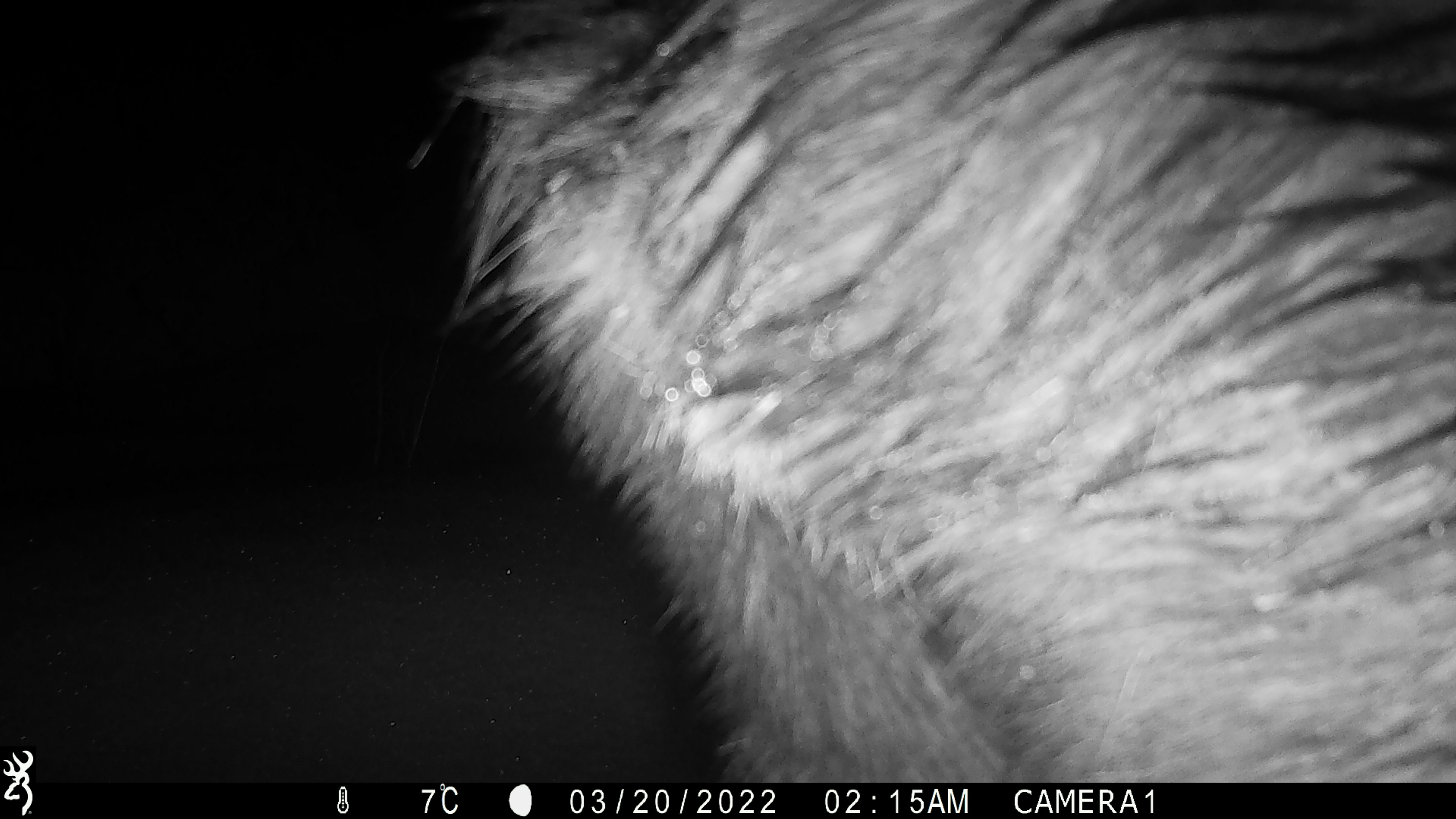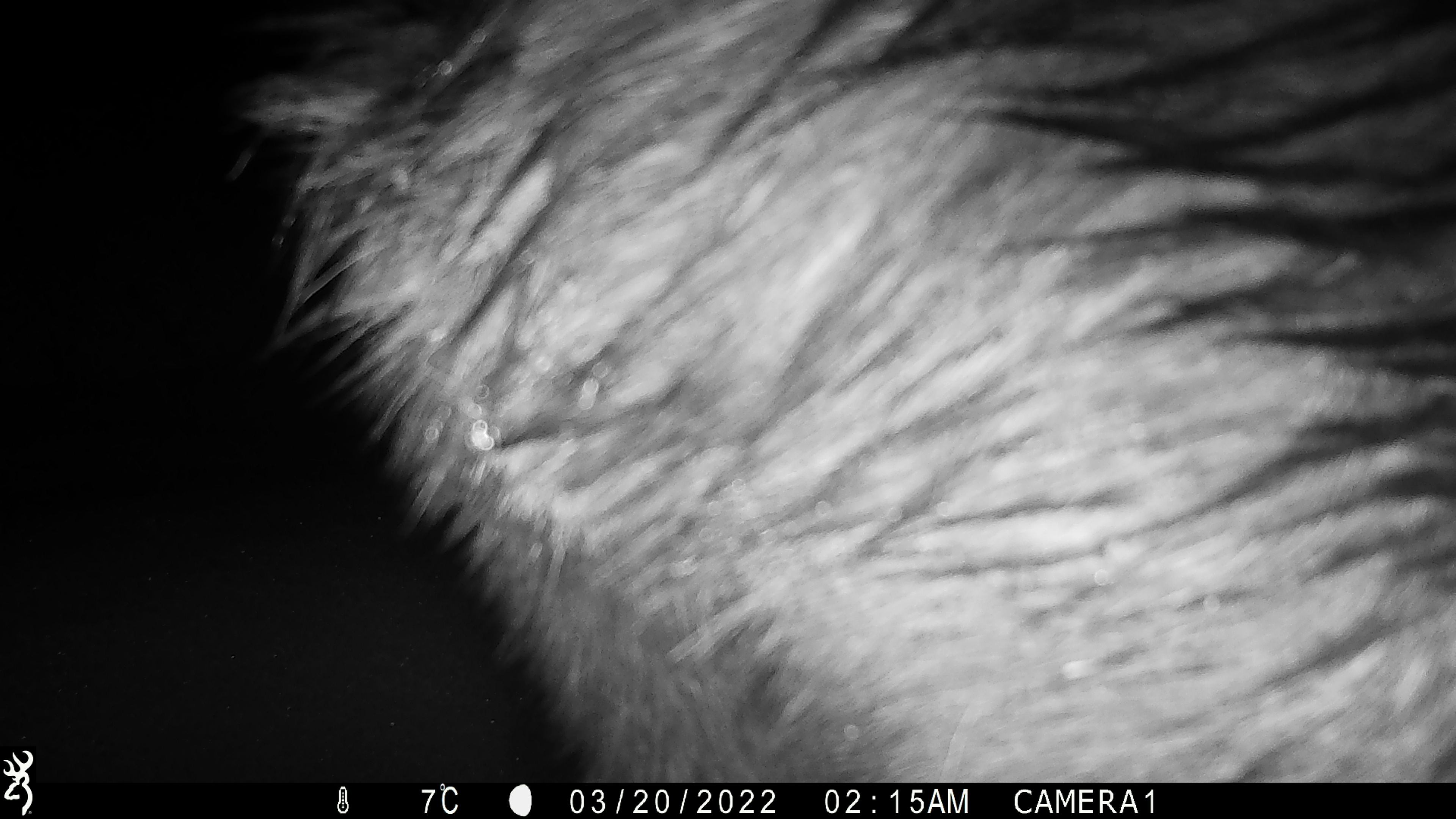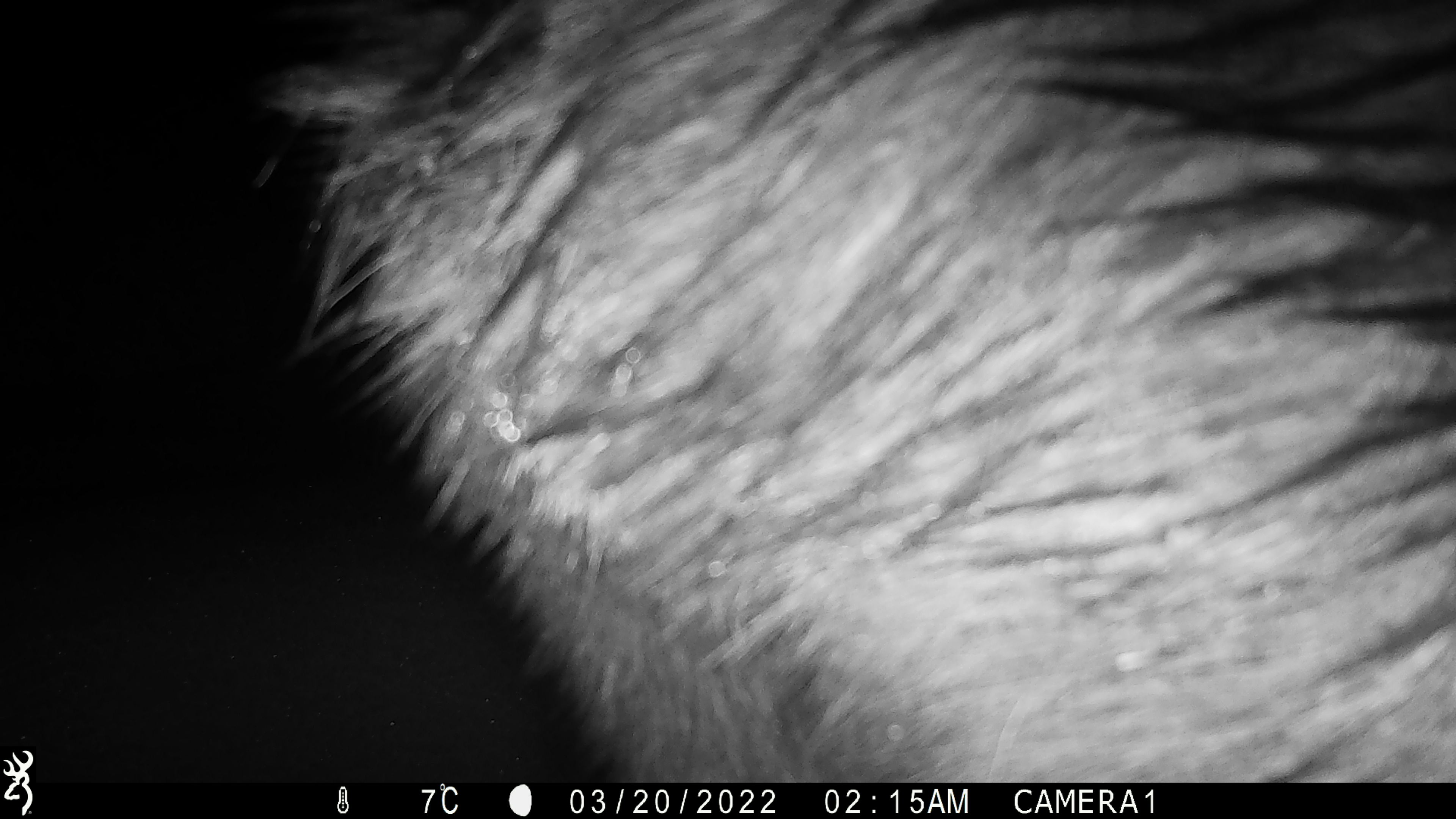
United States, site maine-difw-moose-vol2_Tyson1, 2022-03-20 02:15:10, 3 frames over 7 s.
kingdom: Animalia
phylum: Chordata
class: Mammalia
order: Artiodactyla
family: Cervidae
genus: Alces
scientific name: Alces alces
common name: moose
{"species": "moose (Alces alces)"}